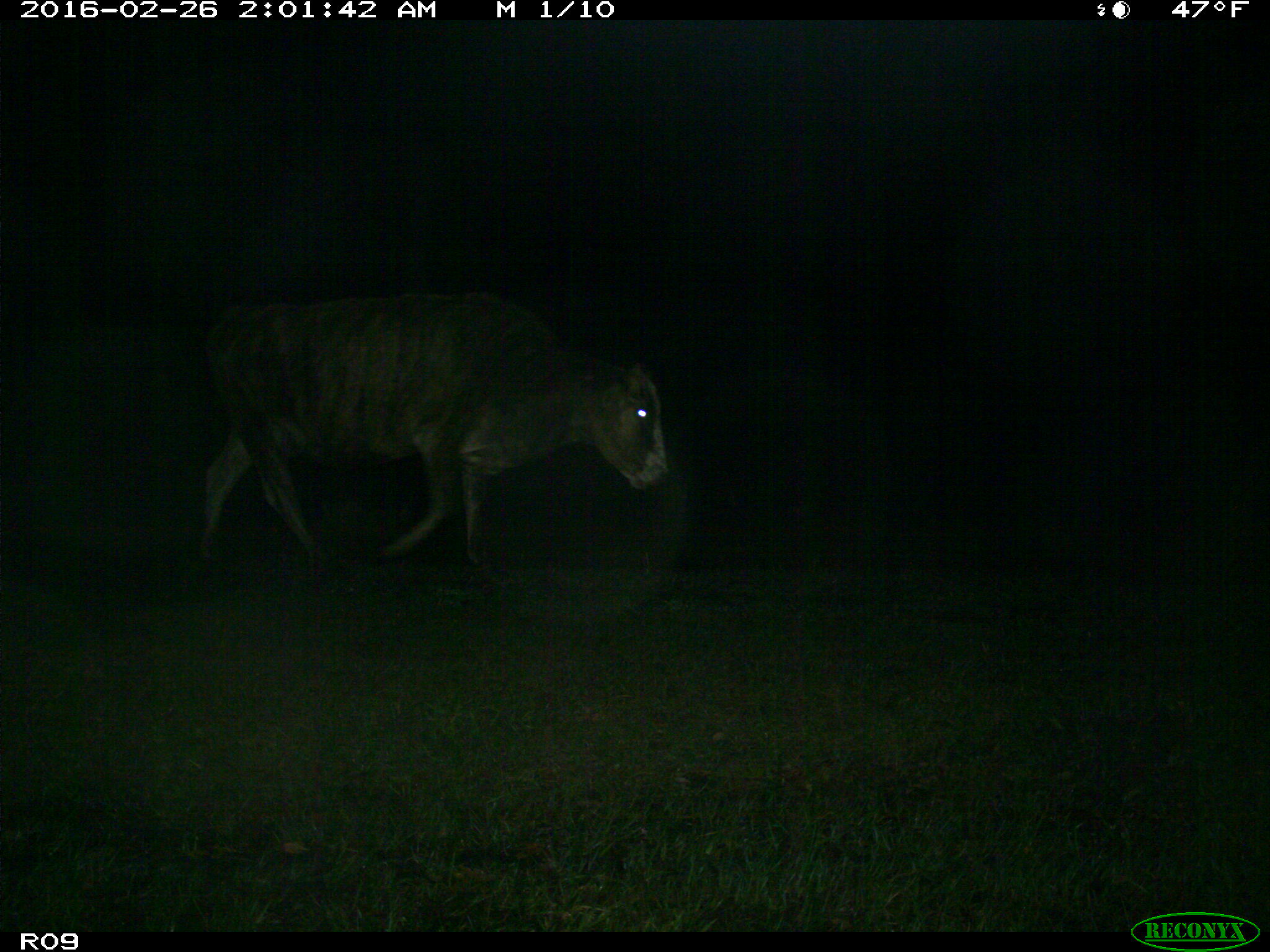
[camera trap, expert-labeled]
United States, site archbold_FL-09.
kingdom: Animalia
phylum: Chordata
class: Mammalia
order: Artiodactyla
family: Bovidae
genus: Bos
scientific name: Bos taurus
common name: domestic cow